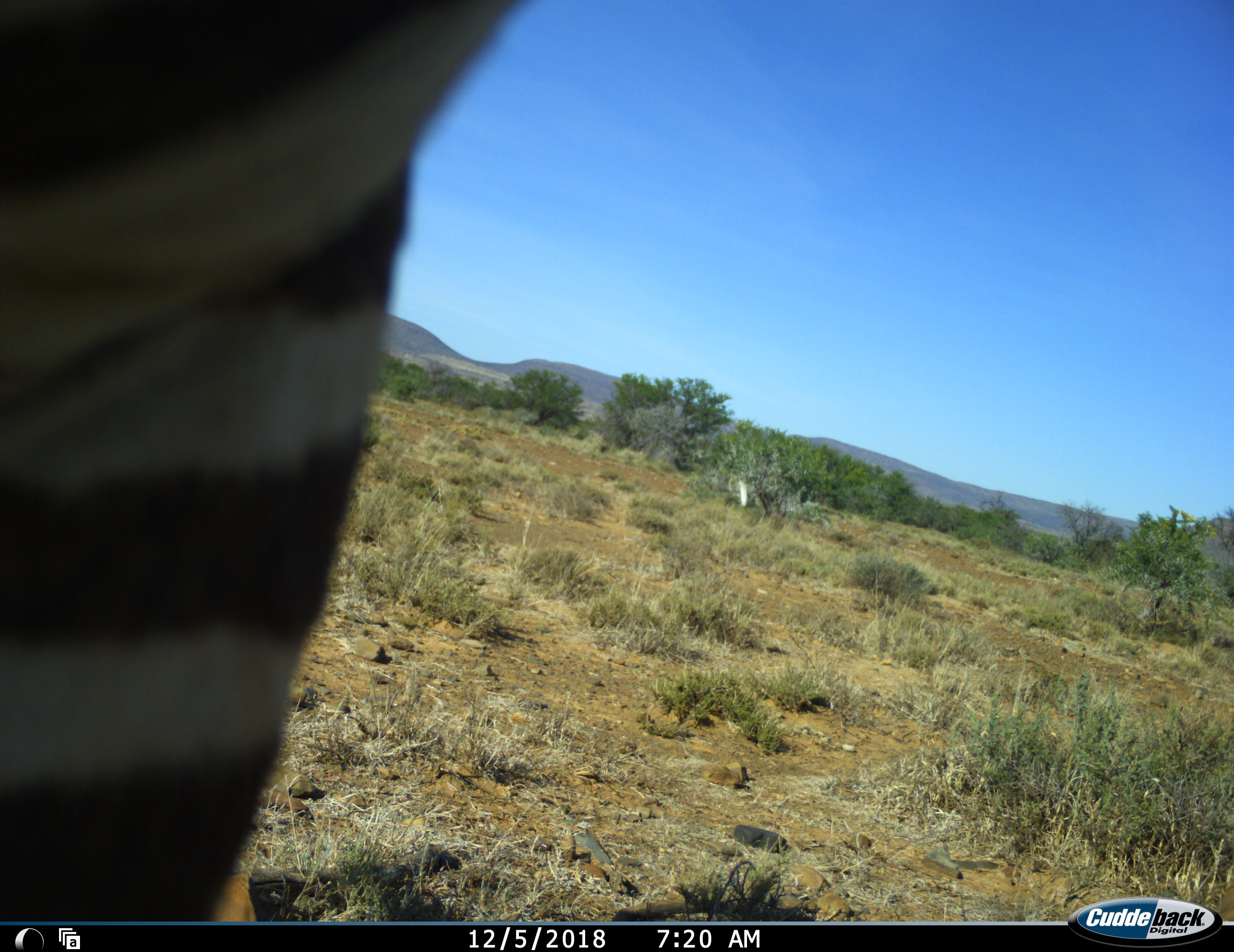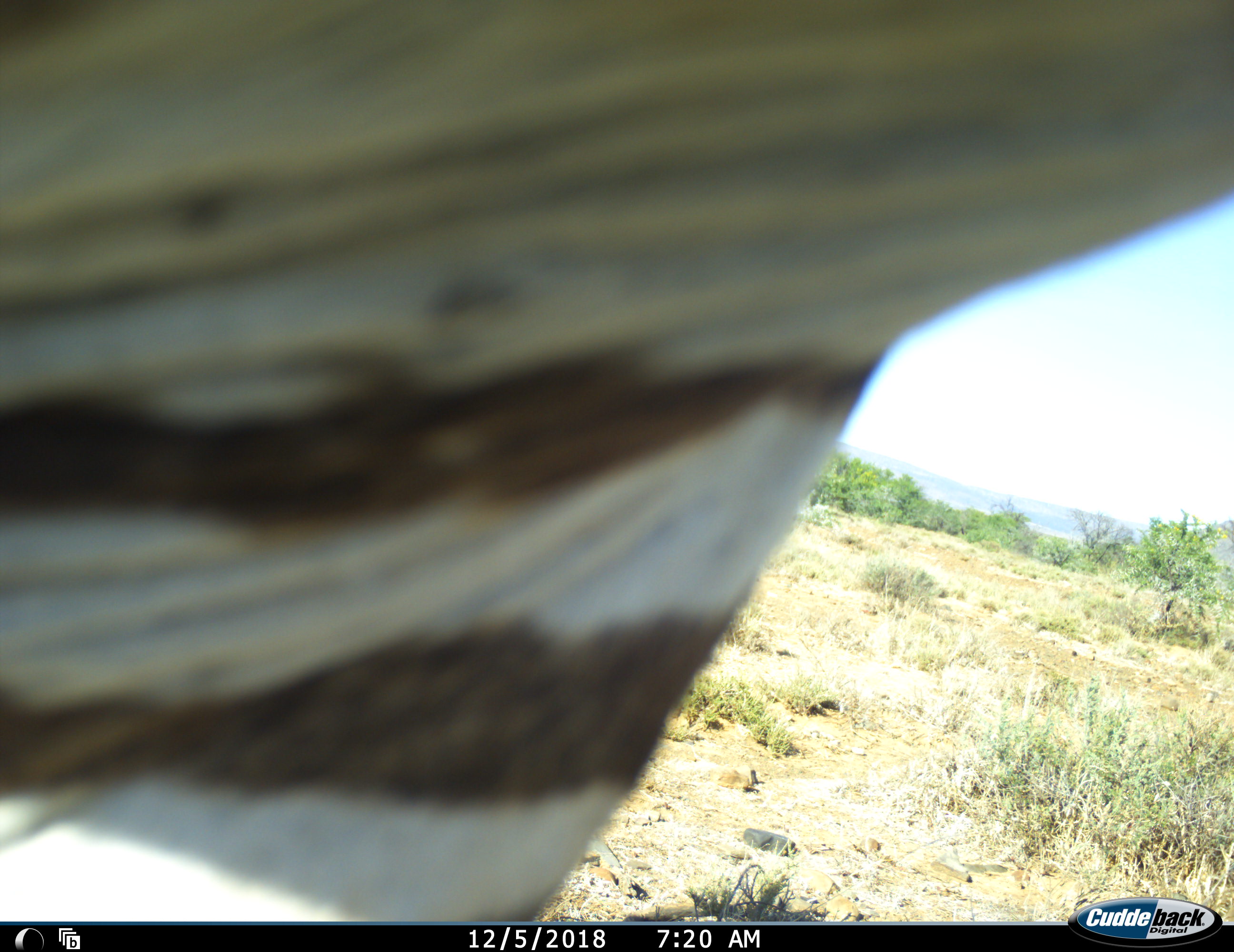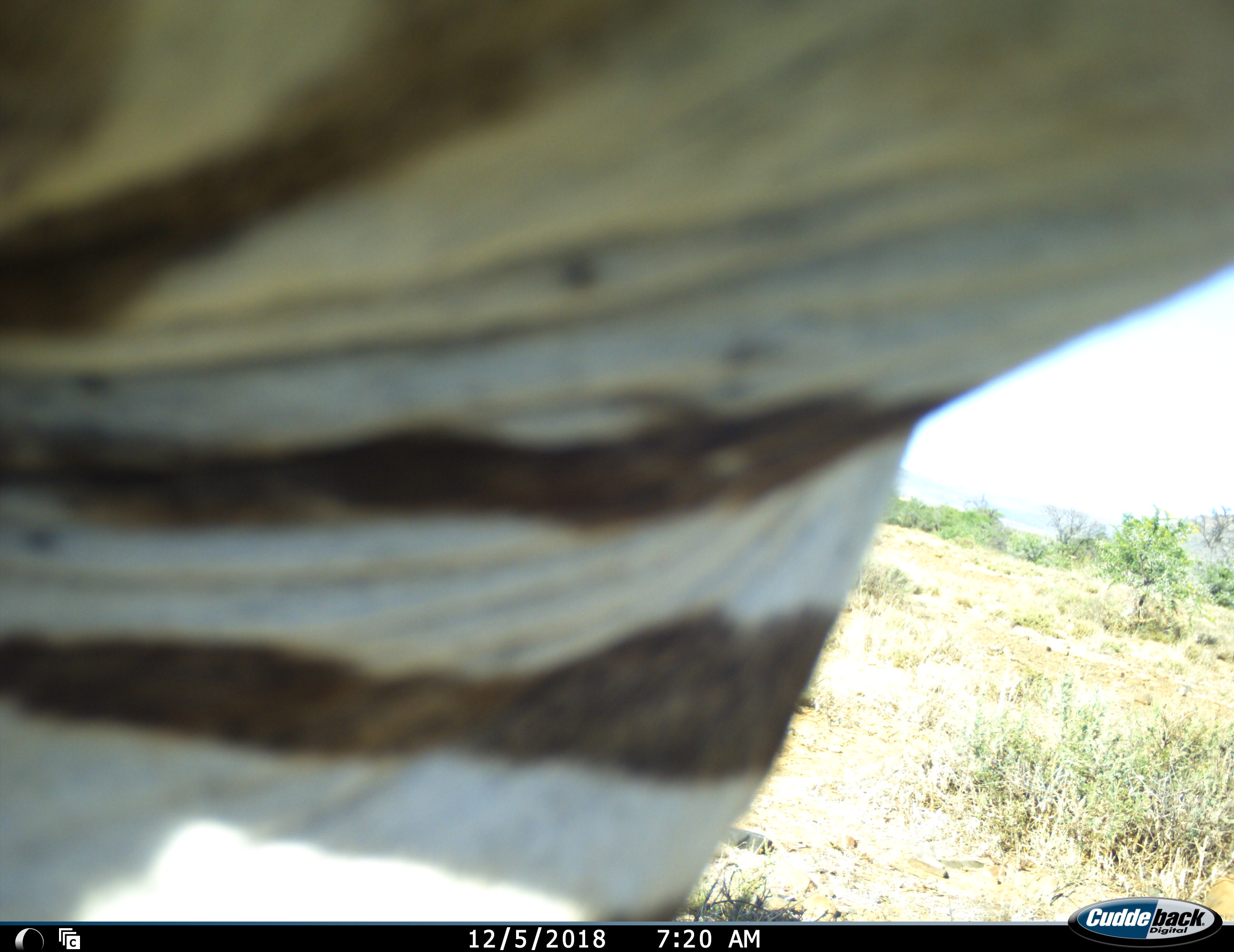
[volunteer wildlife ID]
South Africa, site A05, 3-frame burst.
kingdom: Animalia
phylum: Chordata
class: Mammalia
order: Perissodactyla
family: Equidae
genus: Equus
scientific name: Equus zebra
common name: mountain zebra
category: zebramountain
Zebramountain (mountain zebra) (Equus zebra), count 1. Behavior (volunteer vote fractions): standing 56%, resting 0%, moving 44%, interacting 0%. Young present (vote fraction): 0%. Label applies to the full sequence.